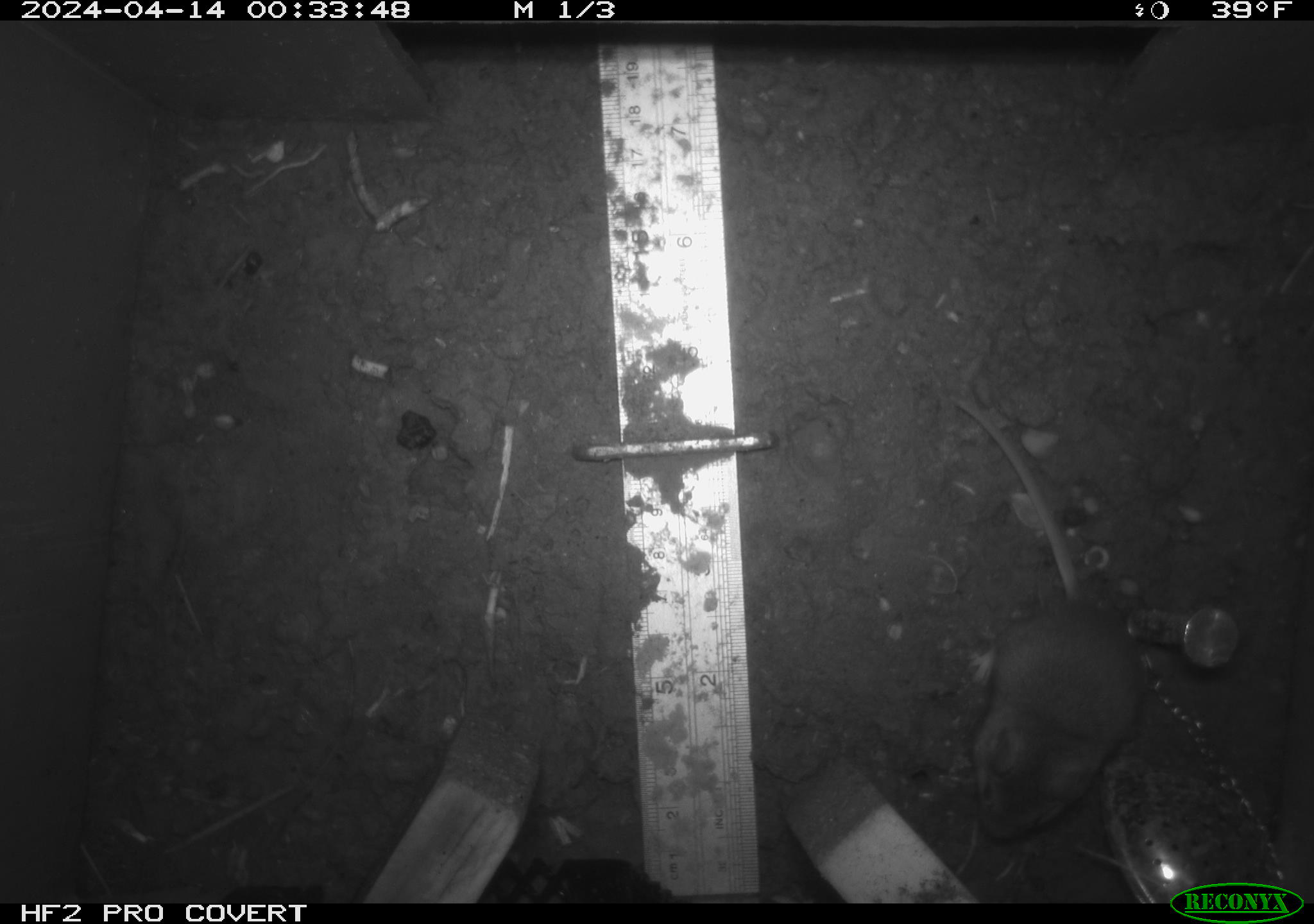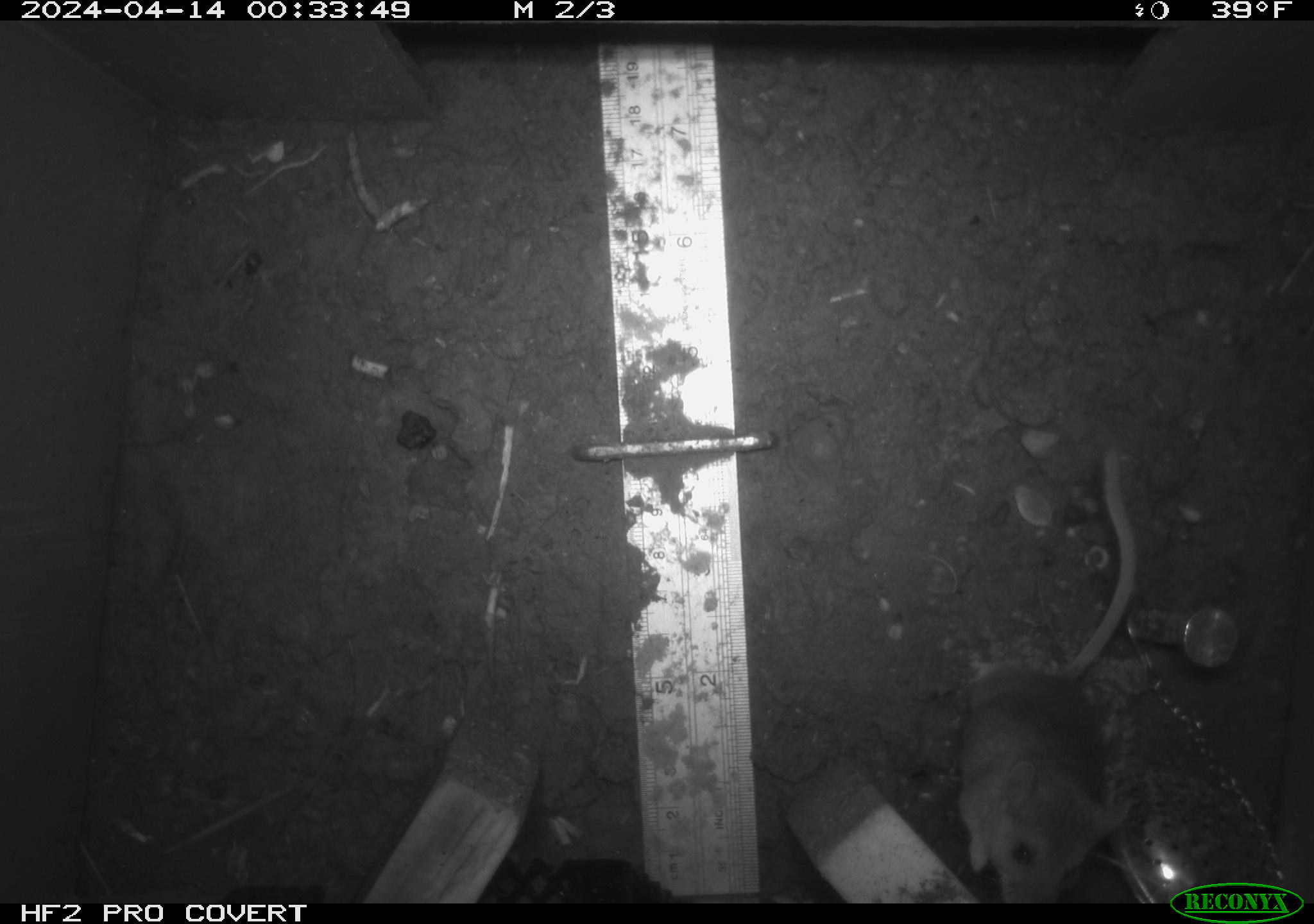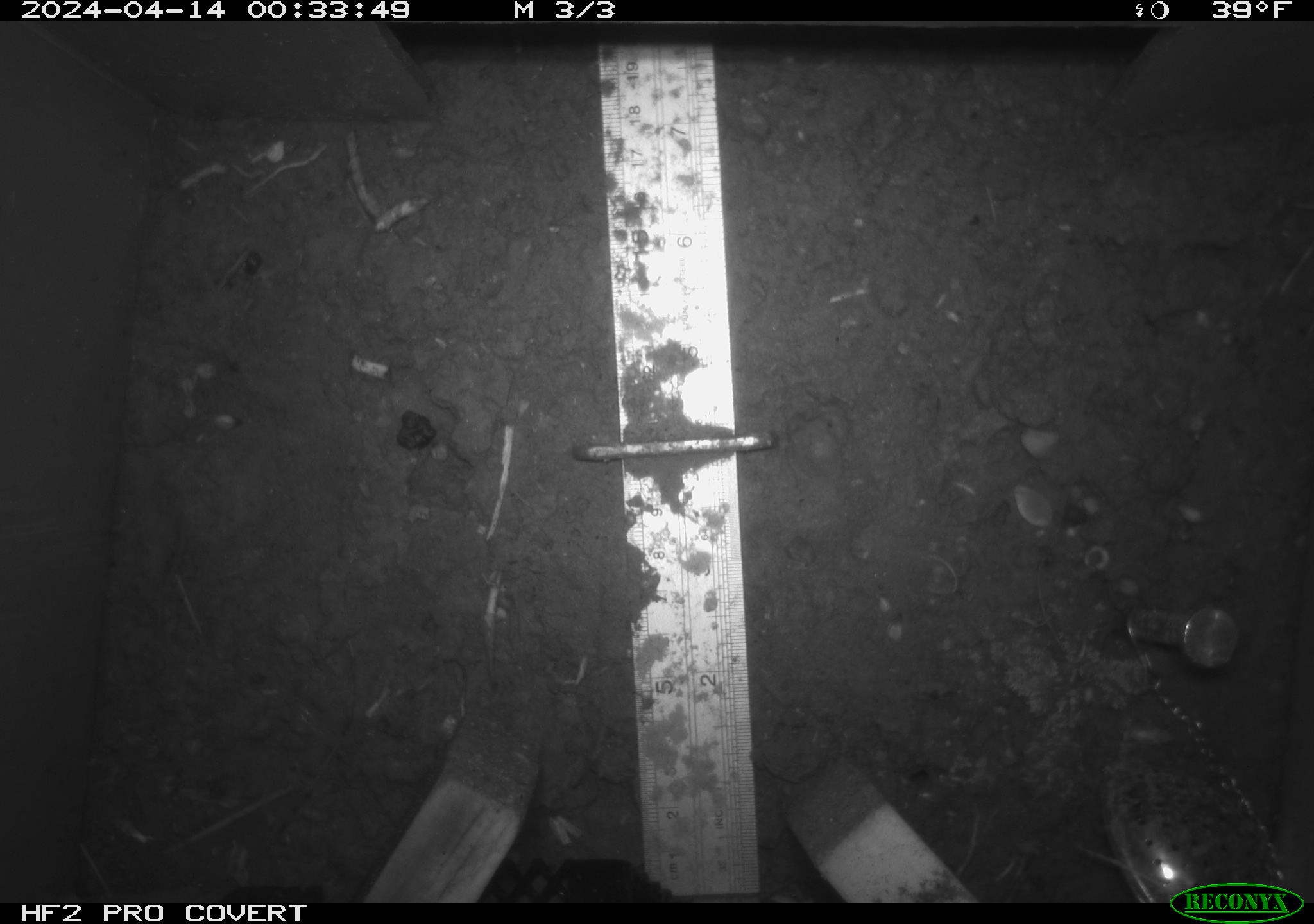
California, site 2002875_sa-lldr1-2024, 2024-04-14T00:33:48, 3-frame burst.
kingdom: Animalia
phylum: Chordata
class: Mammalia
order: Rodentia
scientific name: Rodentia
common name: mouse species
Mouse species (Rodentia).